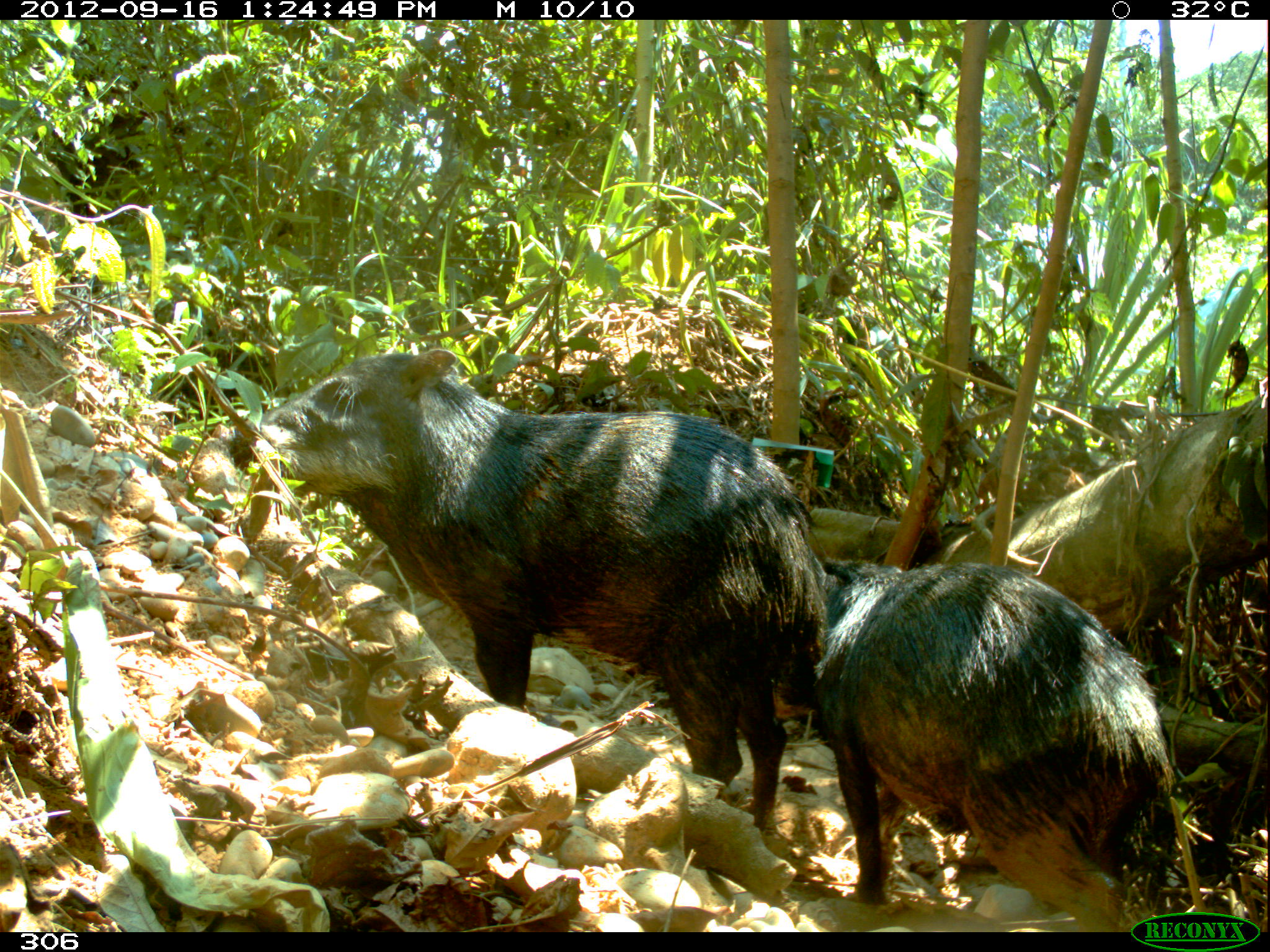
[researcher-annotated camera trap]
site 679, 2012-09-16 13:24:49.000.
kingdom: Animalia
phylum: Chordata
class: Mammalia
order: Artiodactyla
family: Tayassuidae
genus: Tayassu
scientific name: Tayassu pecari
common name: white-lipped peccary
Tayassu pecari (white-lipped peccary).